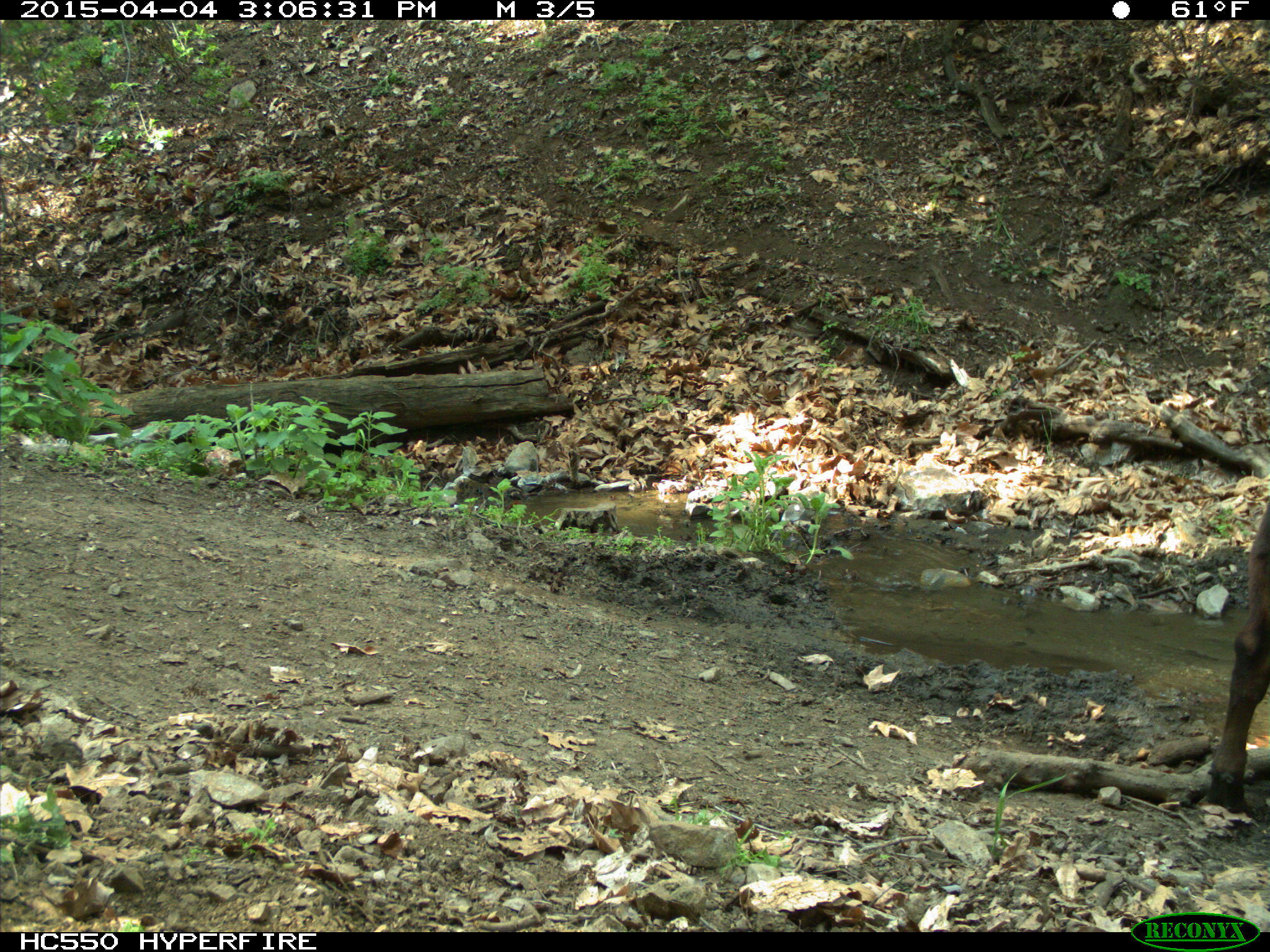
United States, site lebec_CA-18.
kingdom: Animalia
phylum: Chordata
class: Mammalia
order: Artiodactyla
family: Bovidae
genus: Bos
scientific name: Bos taurus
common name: domestic cow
Bos taurus (domestic cow).